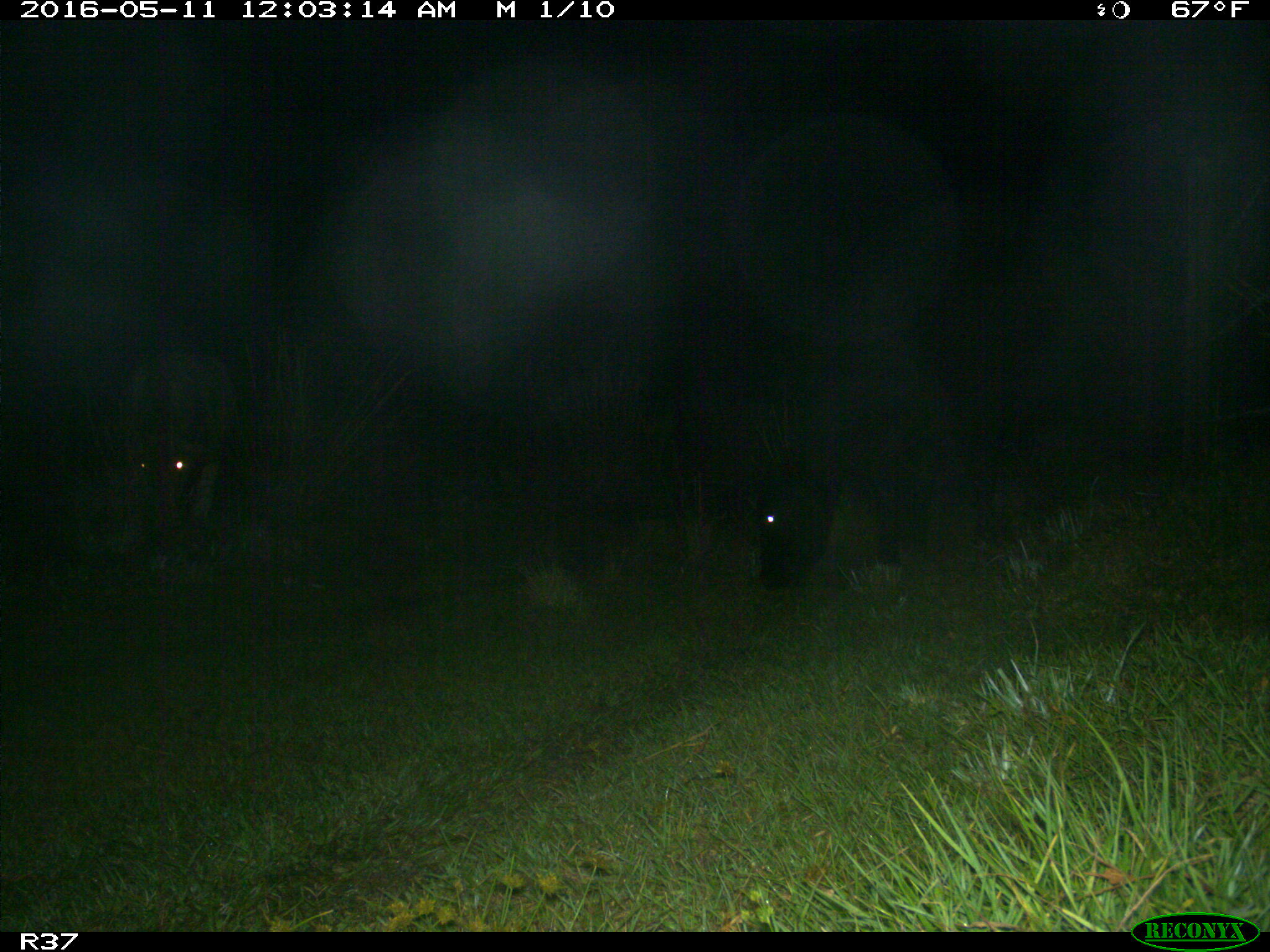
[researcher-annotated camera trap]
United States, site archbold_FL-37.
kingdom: Animalia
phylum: Chordata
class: Mammalia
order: Artiodactyla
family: Bovidae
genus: Bos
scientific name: Bos taurus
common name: domestic cow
Bos taurus (domestic cow).